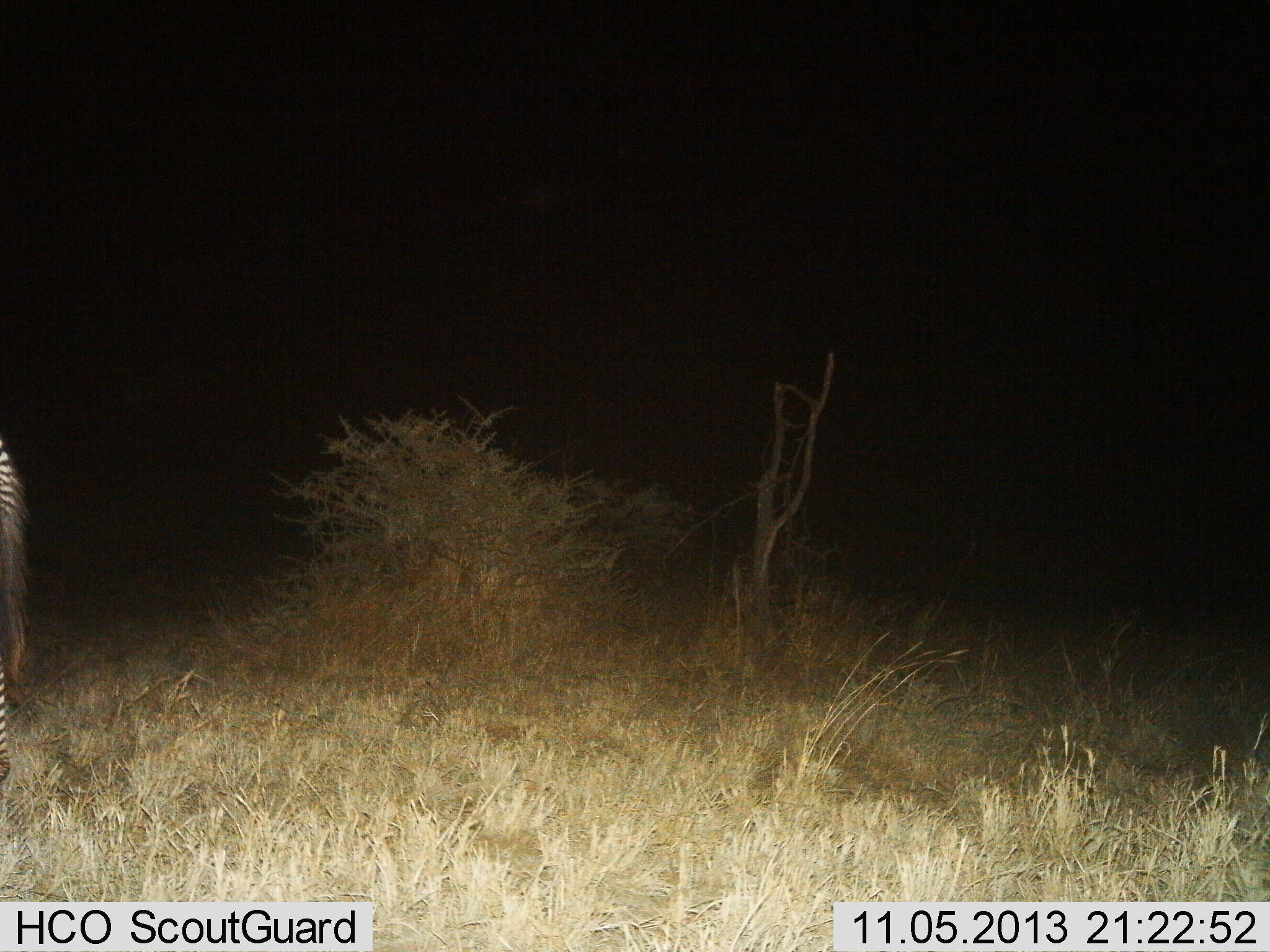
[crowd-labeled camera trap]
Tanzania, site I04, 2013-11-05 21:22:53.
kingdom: Animalia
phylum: Chordata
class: Mammalia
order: Perissodactyla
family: Equidae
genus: Equus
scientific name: Equus quagga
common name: plains zebra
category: zebra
Zebra (plains zebra) (Equus quagga), count 1. Behavior (volunteer vote fractions): standing 65%, resting 0%, moving 32%, interacting 0%. Young present (vote fraction): 0%. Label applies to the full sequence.